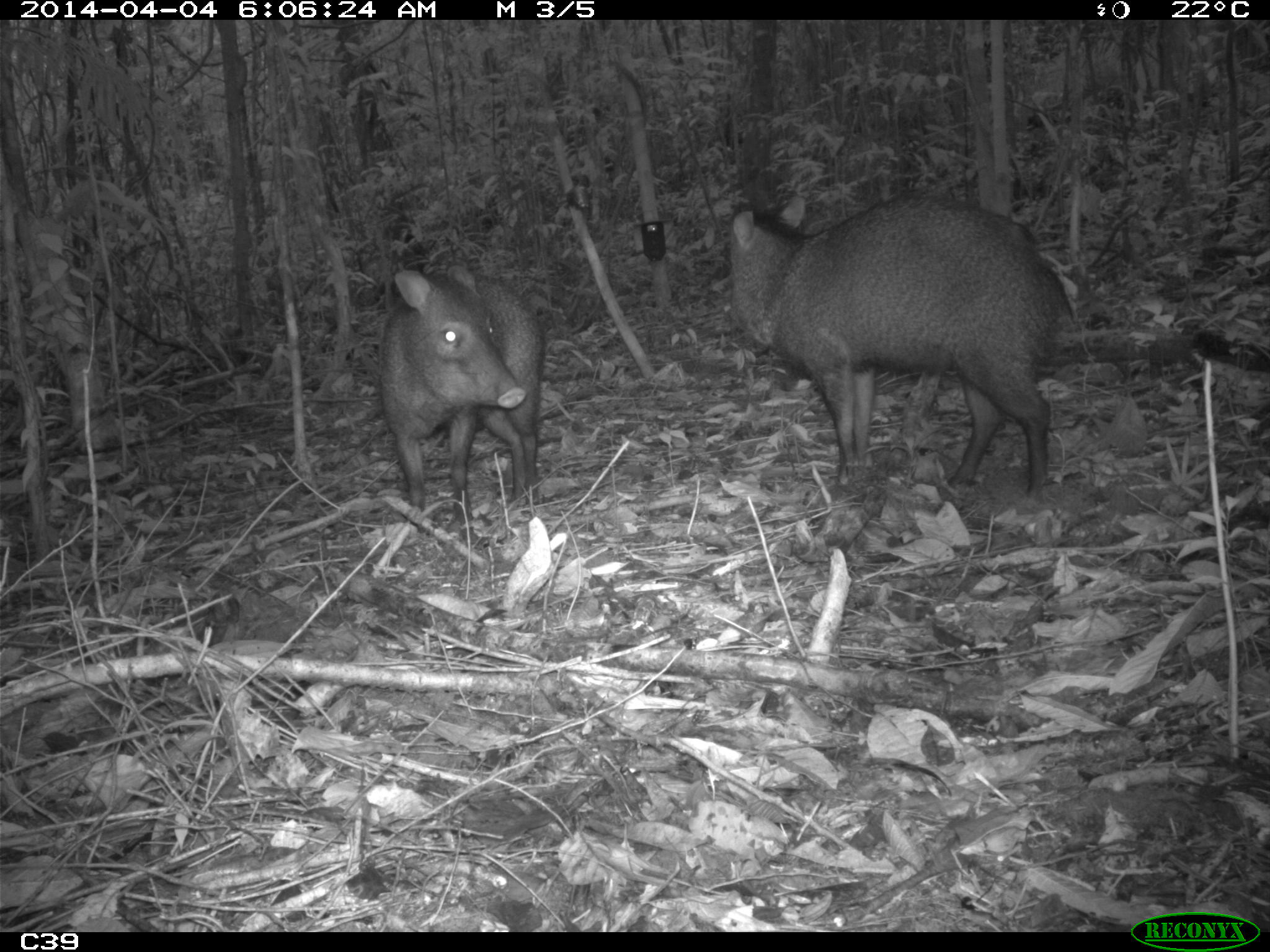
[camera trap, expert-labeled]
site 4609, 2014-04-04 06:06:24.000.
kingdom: Animalia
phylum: Chordata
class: Mammalia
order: Artiodactyla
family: Tayassuidae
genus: Pecari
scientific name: Pecari tajacu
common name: collared peccary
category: tayassu tajacu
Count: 2.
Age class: adult.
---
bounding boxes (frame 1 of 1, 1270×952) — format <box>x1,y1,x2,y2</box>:
tayassu tajacu: <box>720,187,1081,504</box>; <box>372,258,546,541</box>